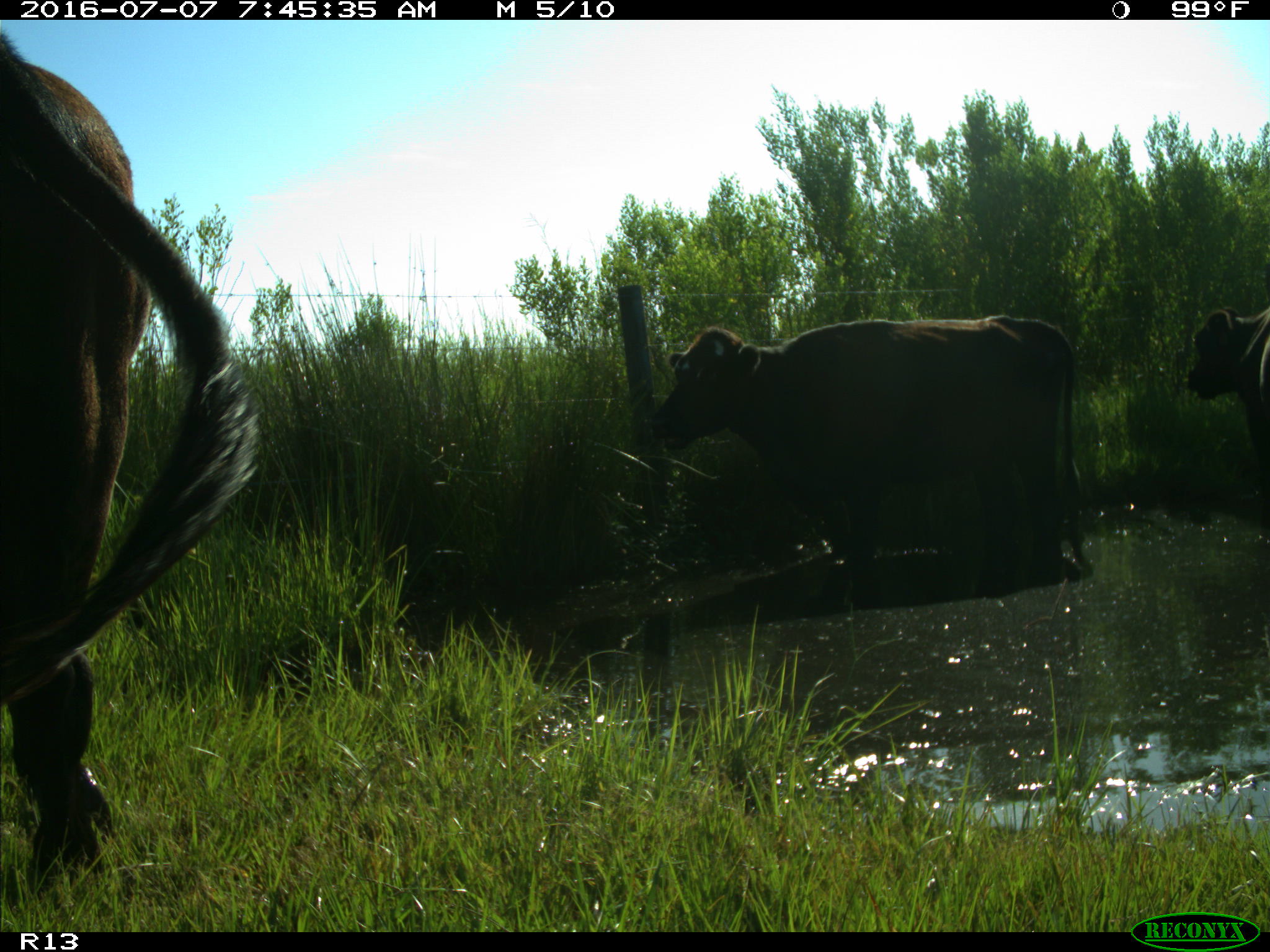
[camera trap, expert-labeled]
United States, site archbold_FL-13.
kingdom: Animalia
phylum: Chordata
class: Mammalia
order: Artiodactyla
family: Bovidae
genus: Bos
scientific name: Bos taurus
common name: domestic cow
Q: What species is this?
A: Bos taurus (domestic cow).